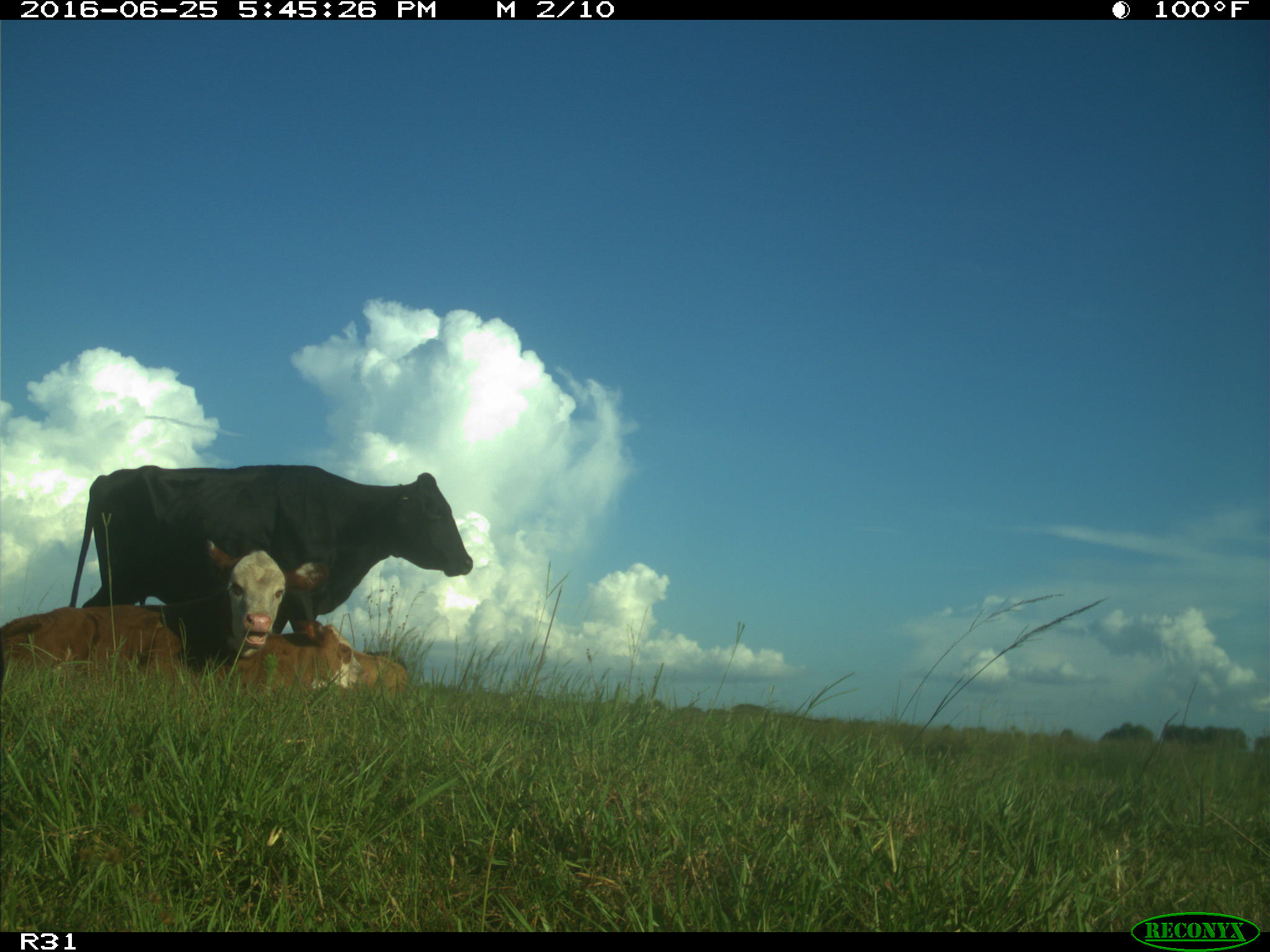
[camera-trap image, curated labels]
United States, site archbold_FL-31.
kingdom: Animalia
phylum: Chordata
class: Mammalia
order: Artiodactyla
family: Bovidae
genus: Bos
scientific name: Bos taurus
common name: domestic cow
Bos taurus (domestic cow).